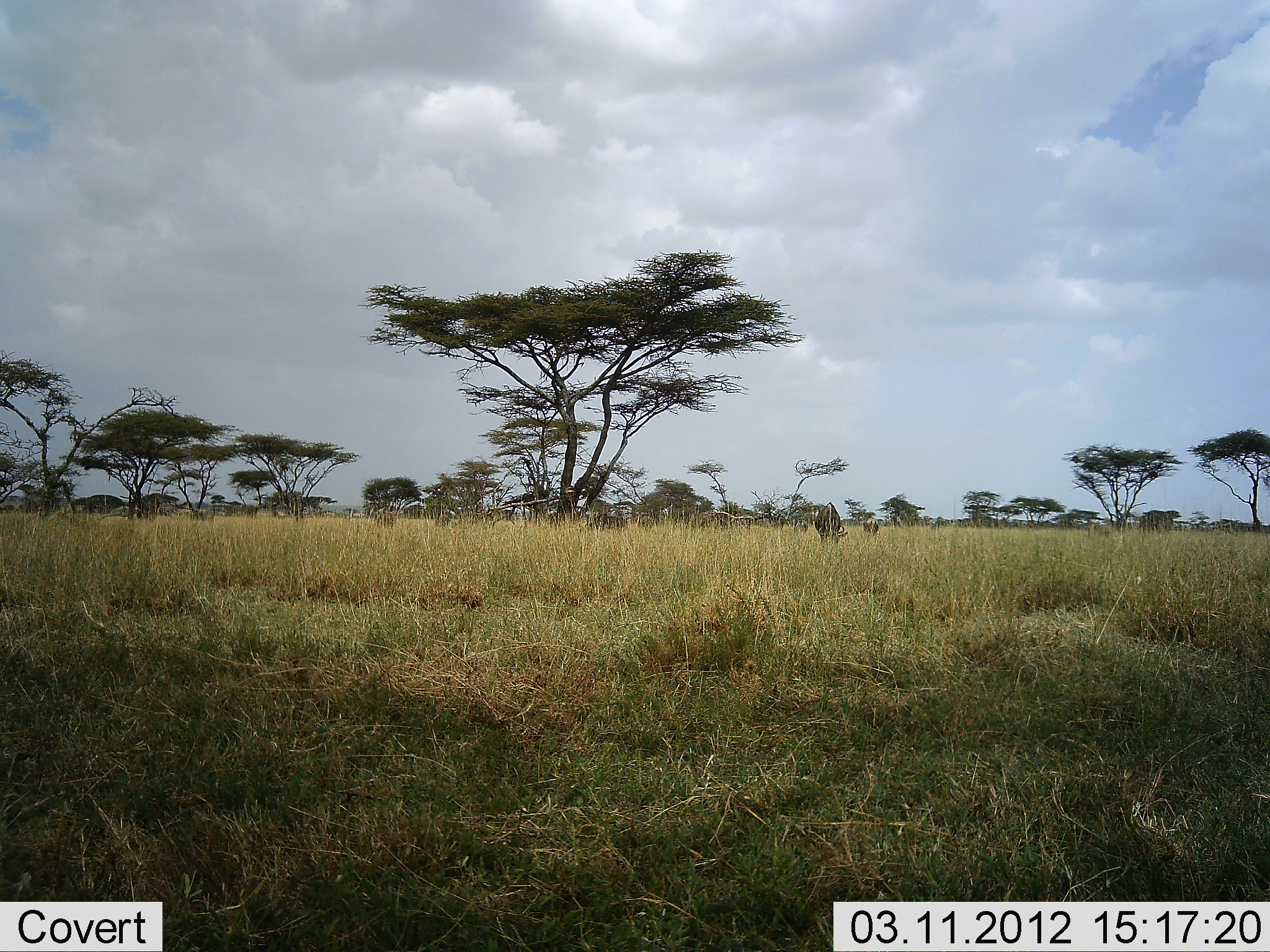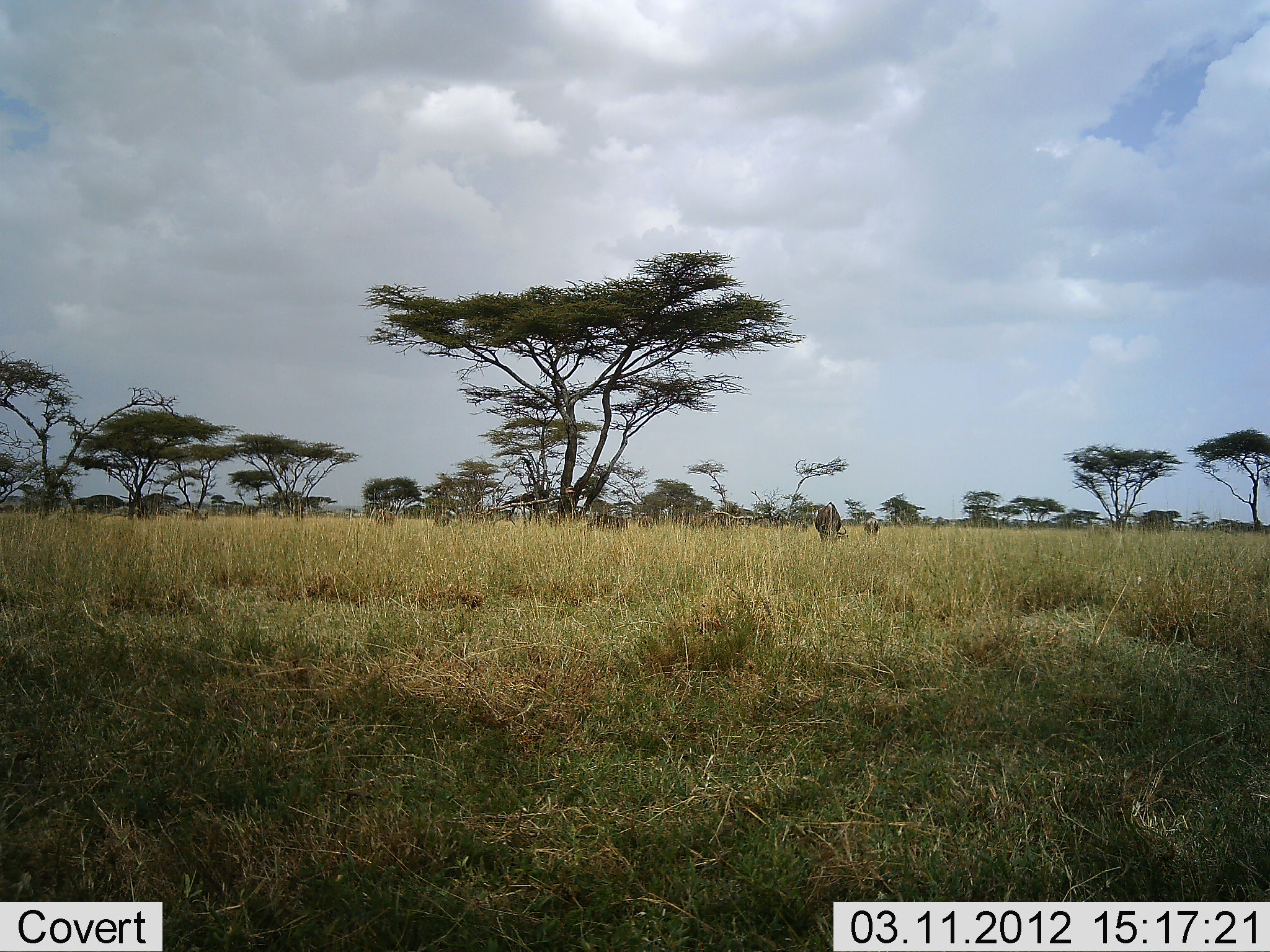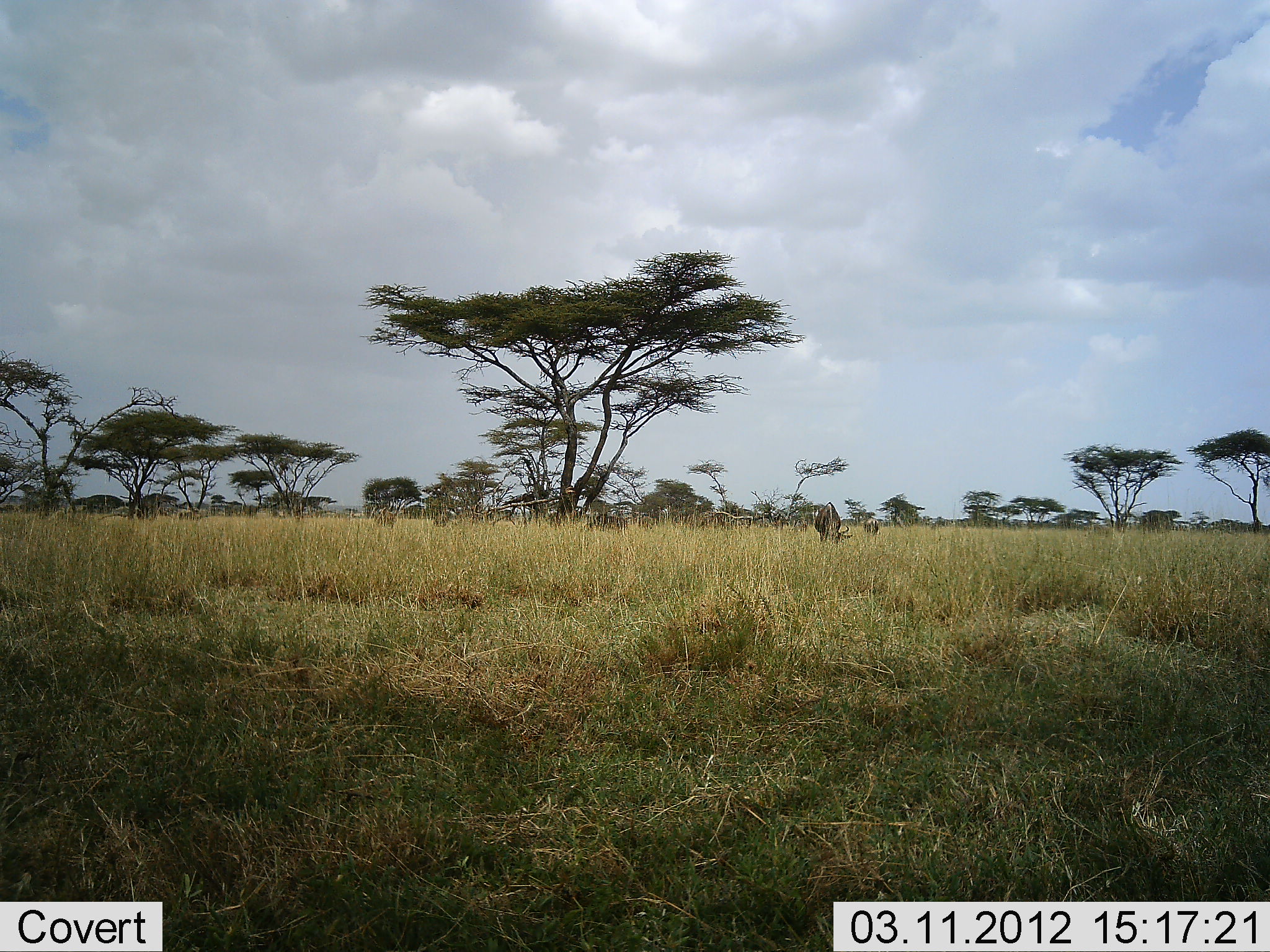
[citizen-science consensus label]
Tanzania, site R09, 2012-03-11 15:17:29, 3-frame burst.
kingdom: Animalia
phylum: Chordata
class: Mammalia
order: Artiodactyla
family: Bovidae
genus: Connochaetes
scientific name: Connochaetes taurinus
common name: blue wildebeest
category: wildebeest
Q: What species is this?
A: Wildebeest (blue wildebeest) (Connochaetes taurinus).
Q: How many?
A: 3.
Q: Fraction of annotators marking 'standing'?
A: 33%.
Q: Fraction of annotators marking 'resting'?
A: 0%.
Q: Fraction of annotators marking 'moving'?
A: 7%.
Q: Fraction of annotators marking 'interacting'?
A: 0%.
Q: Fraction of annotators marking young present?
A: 0%.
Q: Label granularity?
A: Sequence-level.